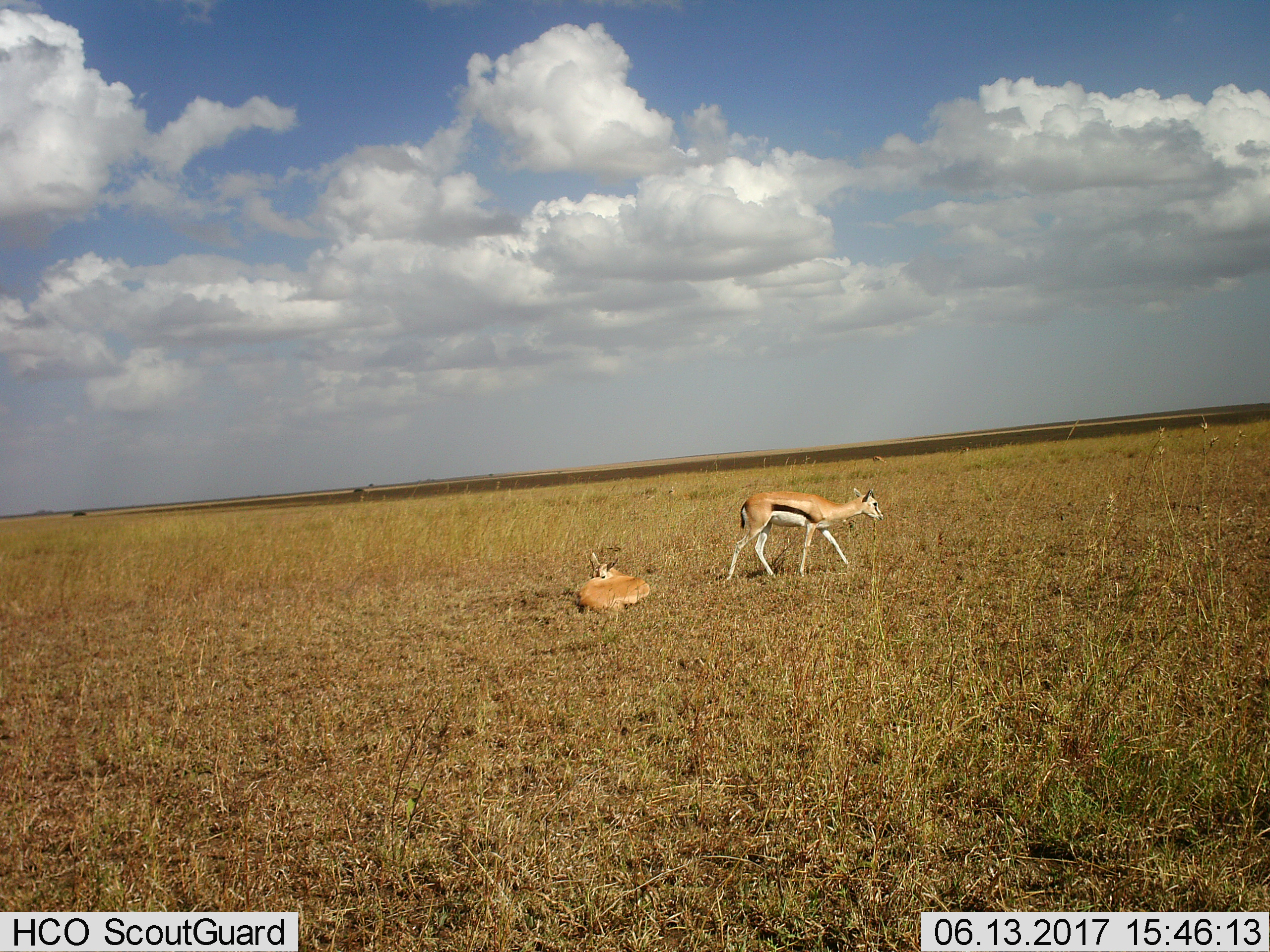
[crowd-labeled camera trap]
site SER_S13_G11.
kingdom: Animalia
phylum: Chordata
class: Mammalia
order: Artiodactyla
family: Bovidae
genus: Eudorcas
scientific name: Eudorcas thomsonii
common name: thomson's gazelle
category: gazellethomsons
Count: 2.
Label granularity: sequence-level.